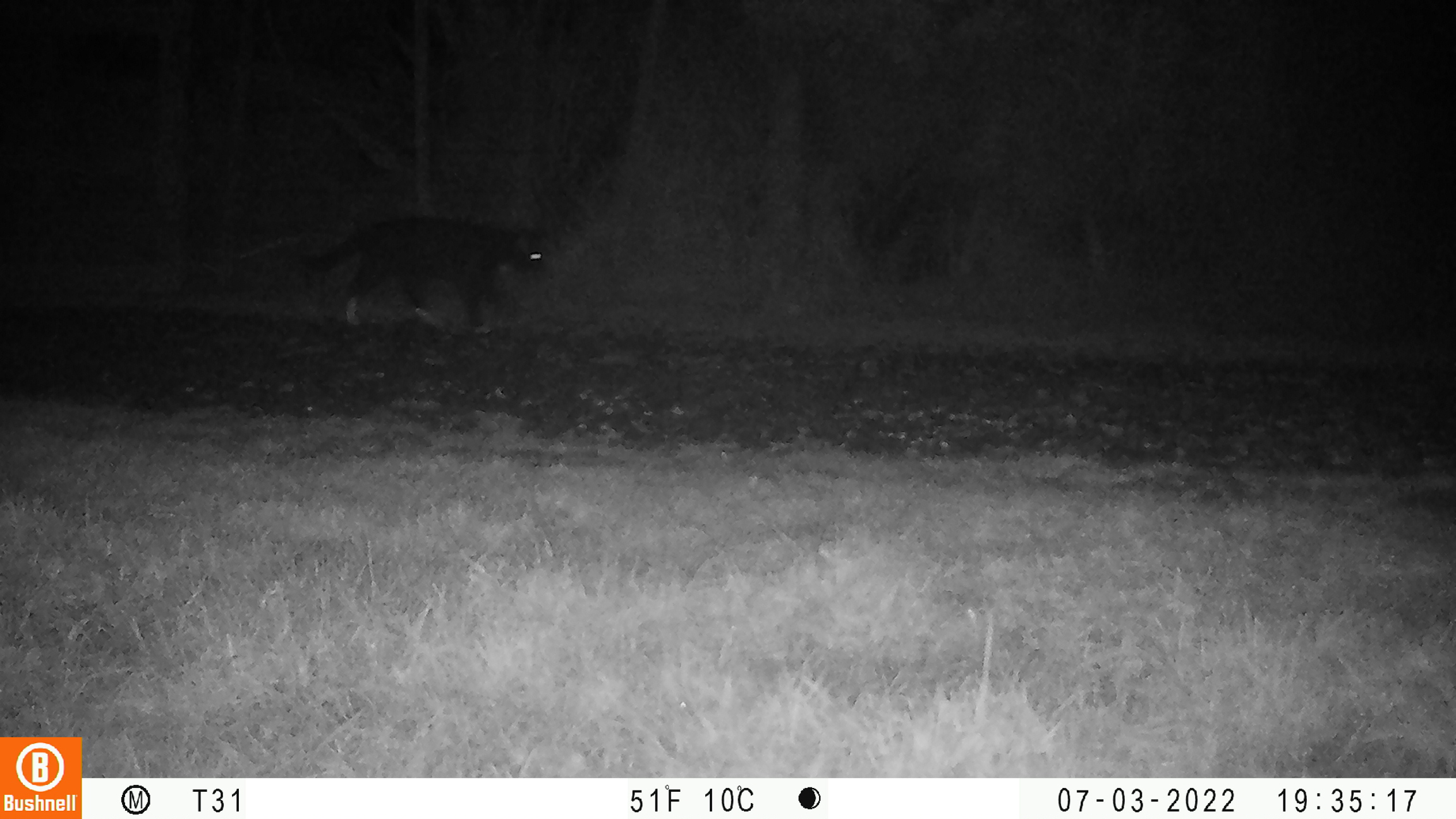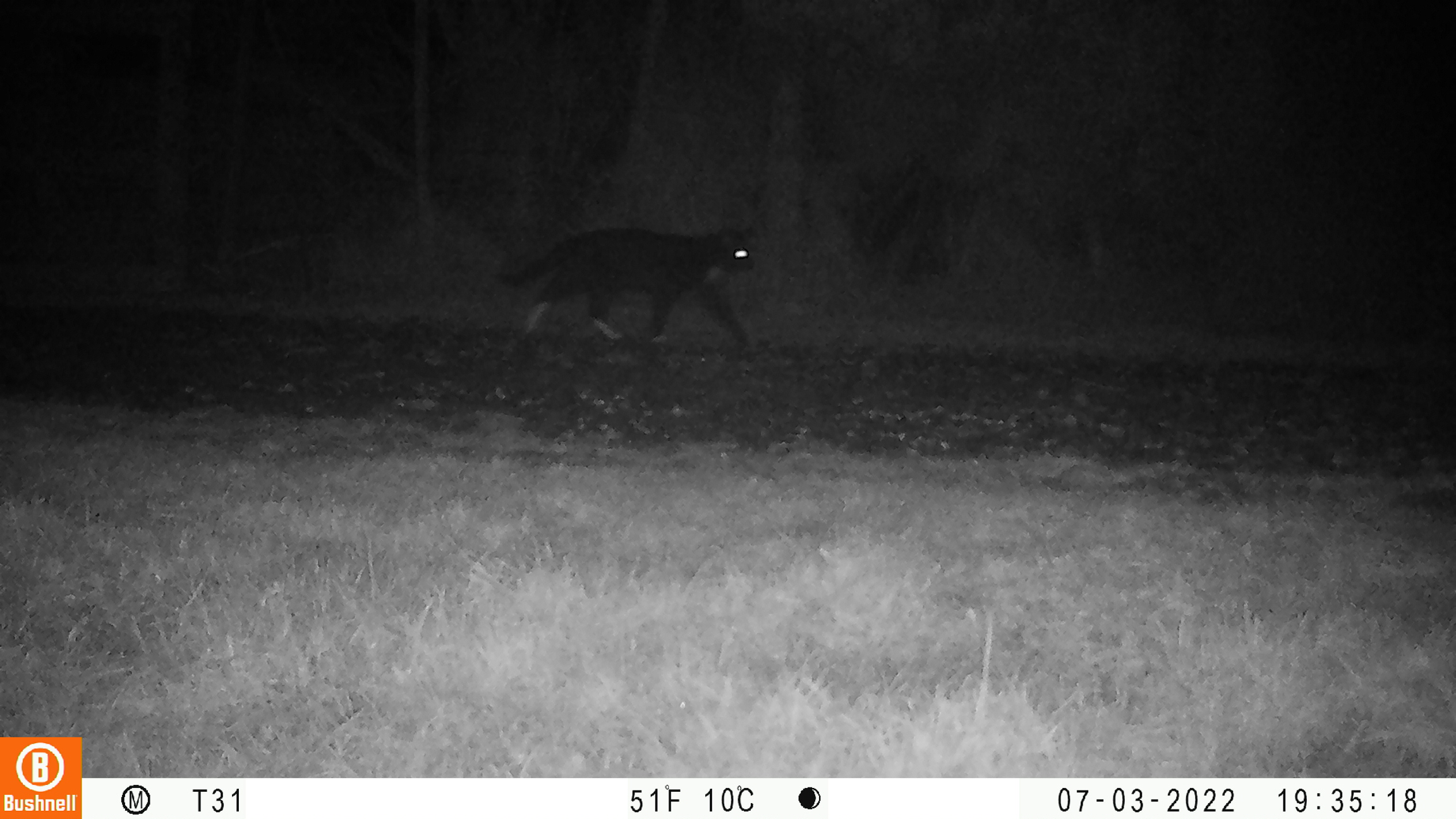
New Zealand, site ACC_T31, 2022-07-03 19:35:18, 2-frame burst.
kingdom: Animalia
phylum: Chordata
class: Mammalia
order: Carnivora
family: Felidae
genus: Felis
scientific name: Felis catus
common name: domestic cat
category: cat